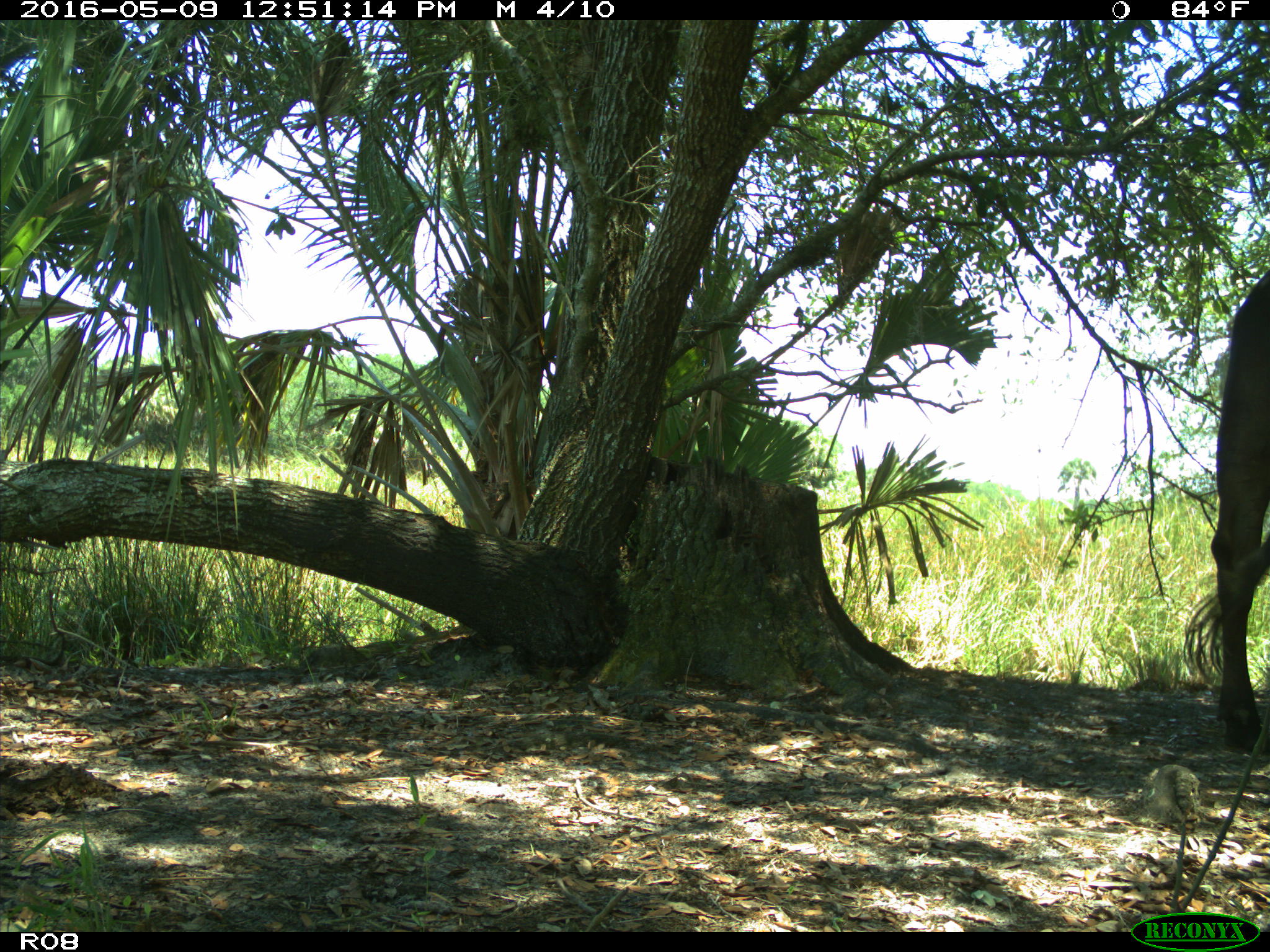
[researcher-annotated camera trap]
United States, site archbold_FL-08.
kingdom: Animalia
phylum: Chordata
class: Mammalia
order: Artiodactyla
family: Bovidae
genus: Bos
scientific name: Bos taurus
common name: domestic cow